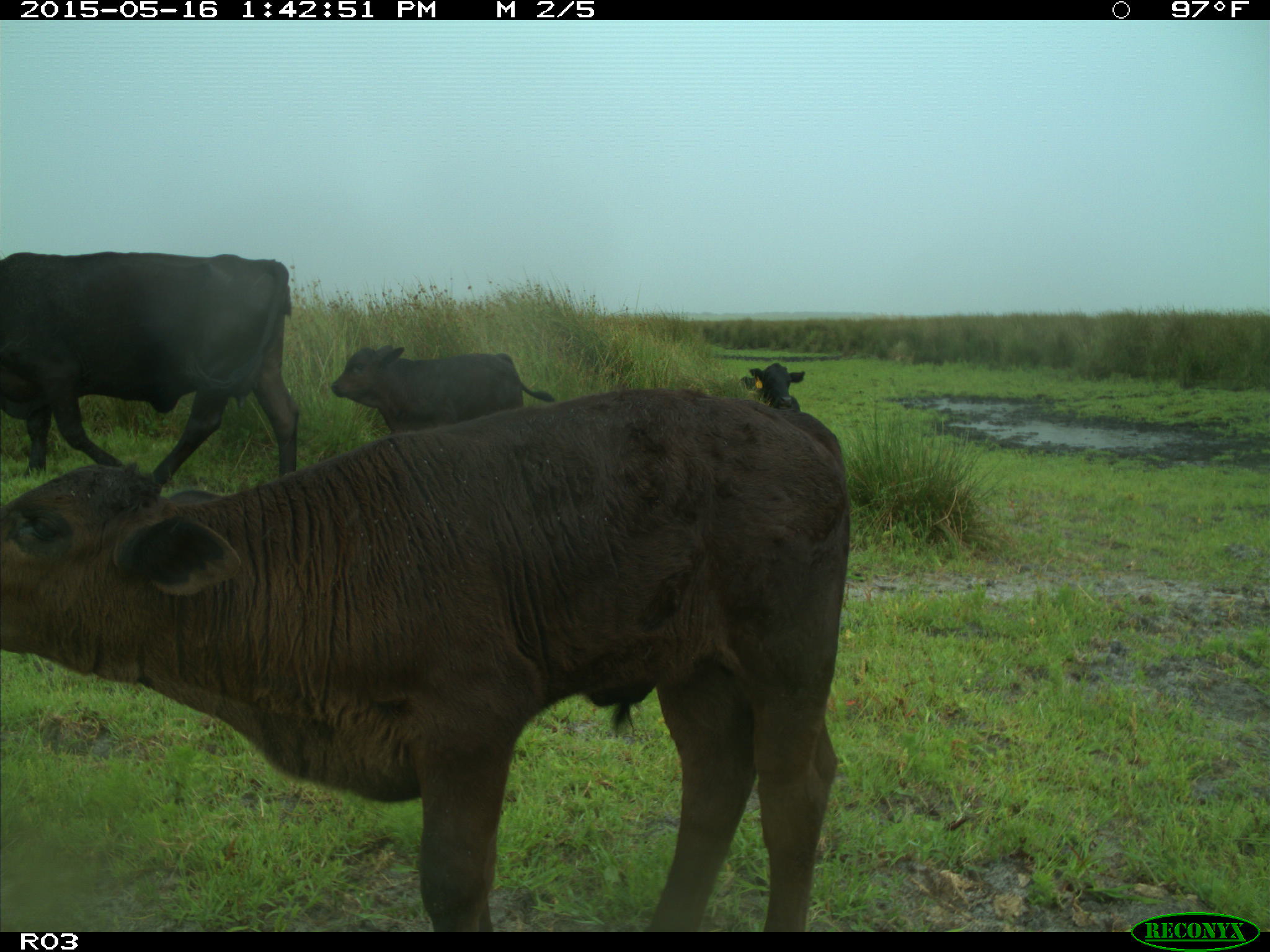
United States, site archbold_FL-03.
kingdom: Animalia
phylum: Chordata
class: Mammalia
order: Artiodactyla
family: Bovidae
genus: Bos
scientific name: Bos taurus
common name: domestic cow